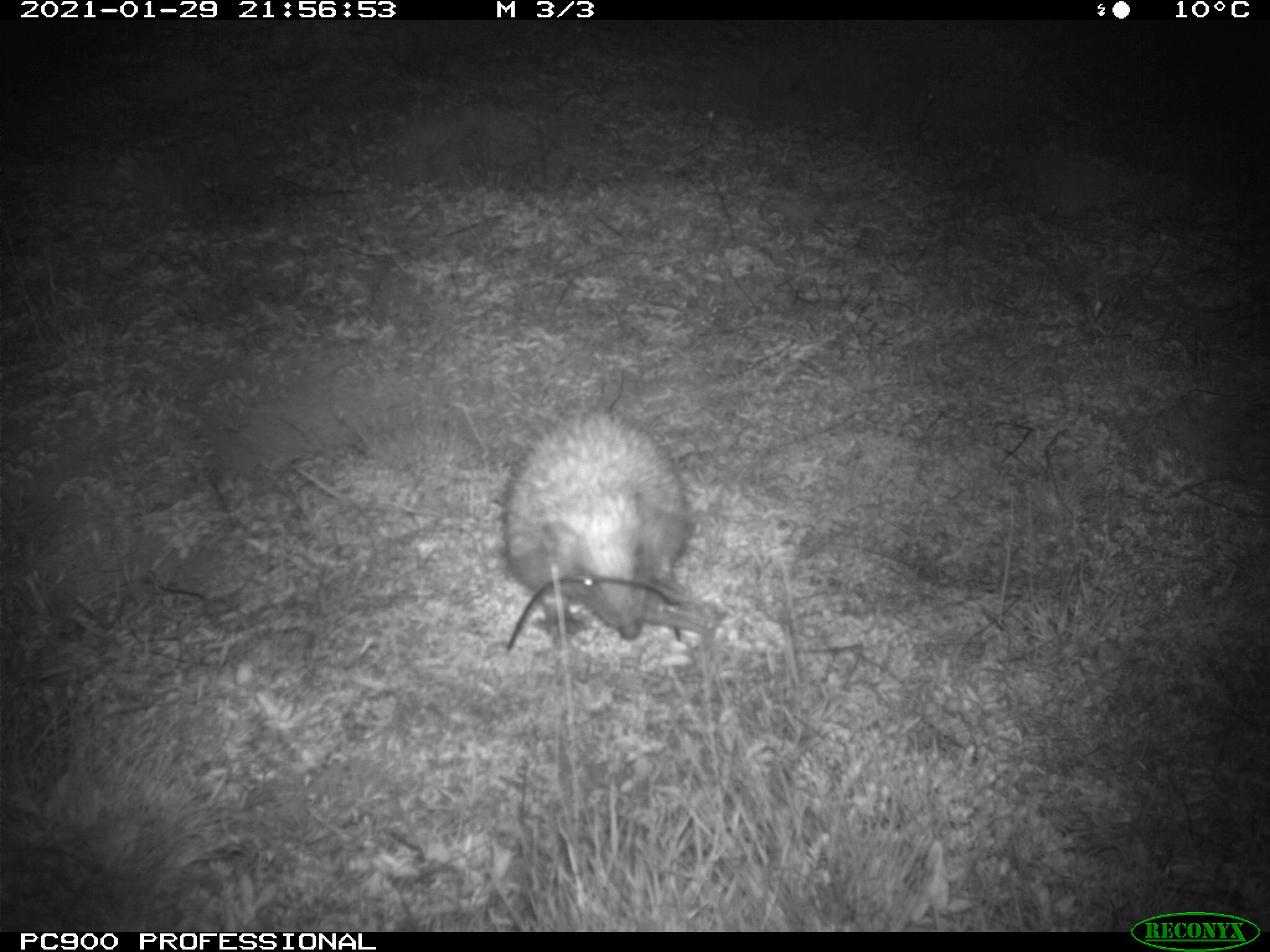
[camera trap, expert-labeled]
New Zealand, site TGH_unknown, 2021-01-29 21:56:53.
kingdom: Animalia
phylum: Chordata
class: Mammalia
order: Eulipotyphla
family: Erinaceidae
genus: Erinaceus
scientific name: Erinaceus europaeus europaeus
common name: european hedgehog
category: hedgehog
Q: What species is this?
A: Hedgehog (european hedgehog) (Erinaceus europaeus europaeus).